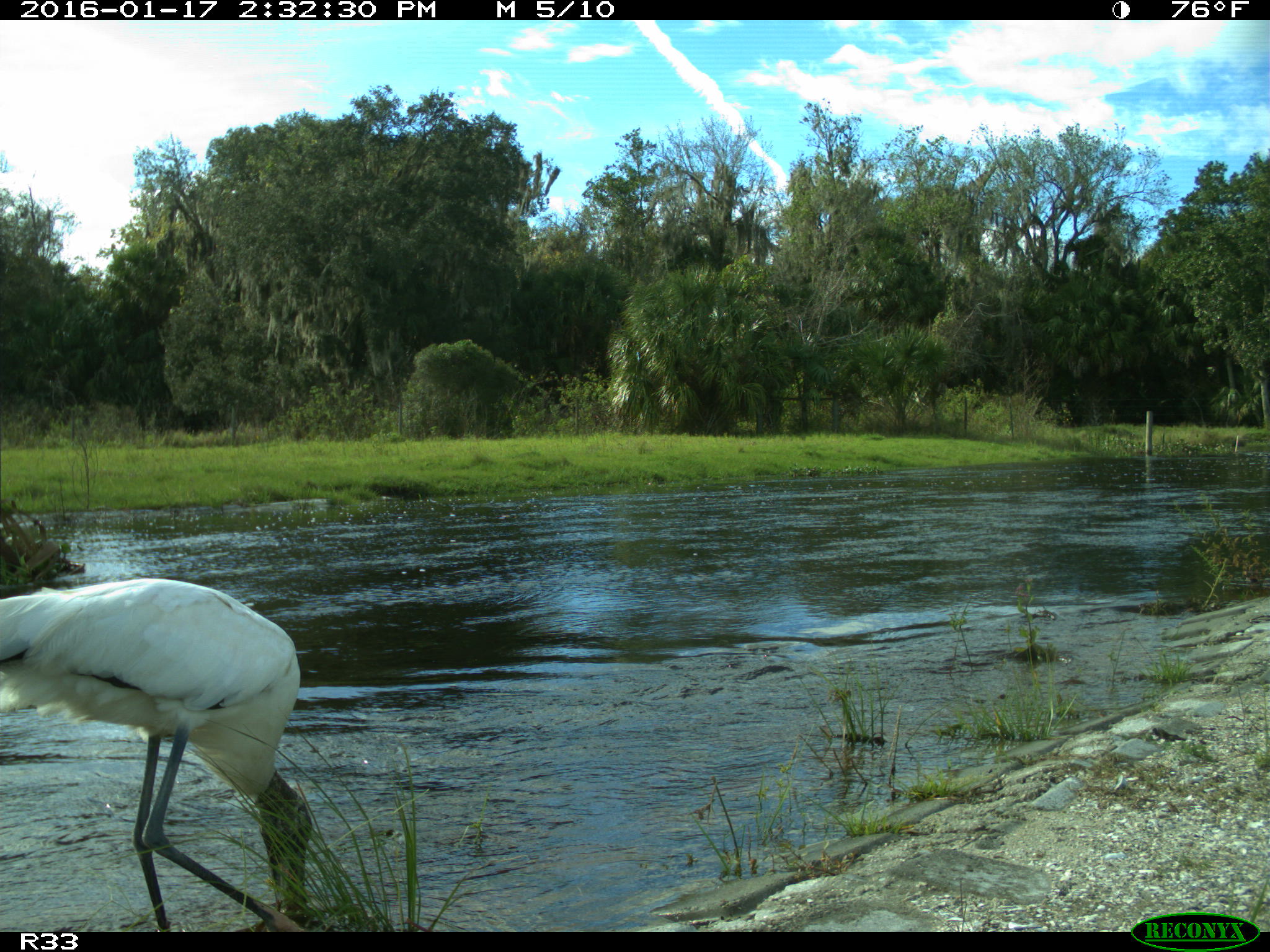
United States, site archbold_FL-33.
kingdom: Animalia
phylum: Chordata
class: Aves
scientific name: Aves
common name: birds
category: unidentified bird